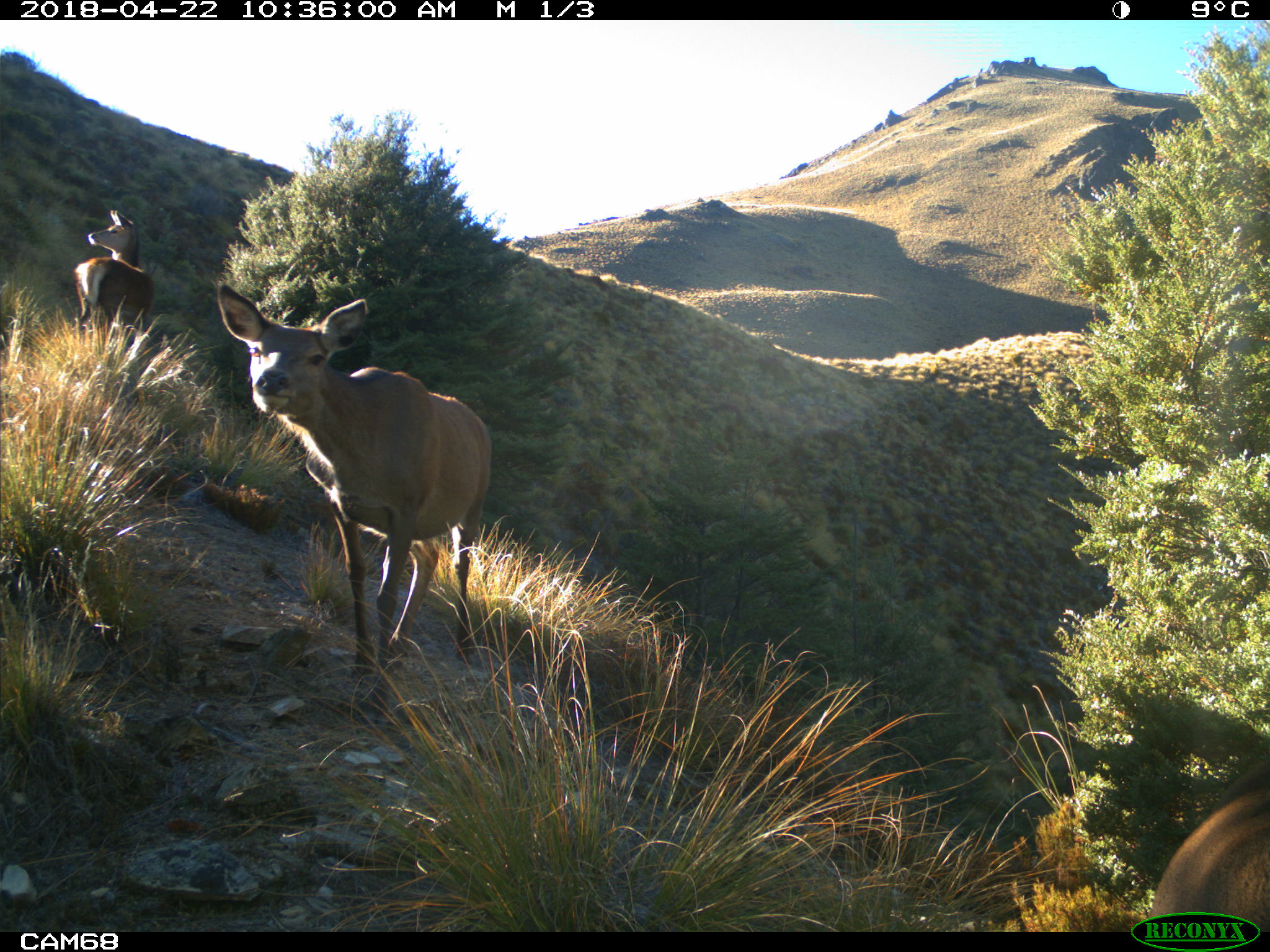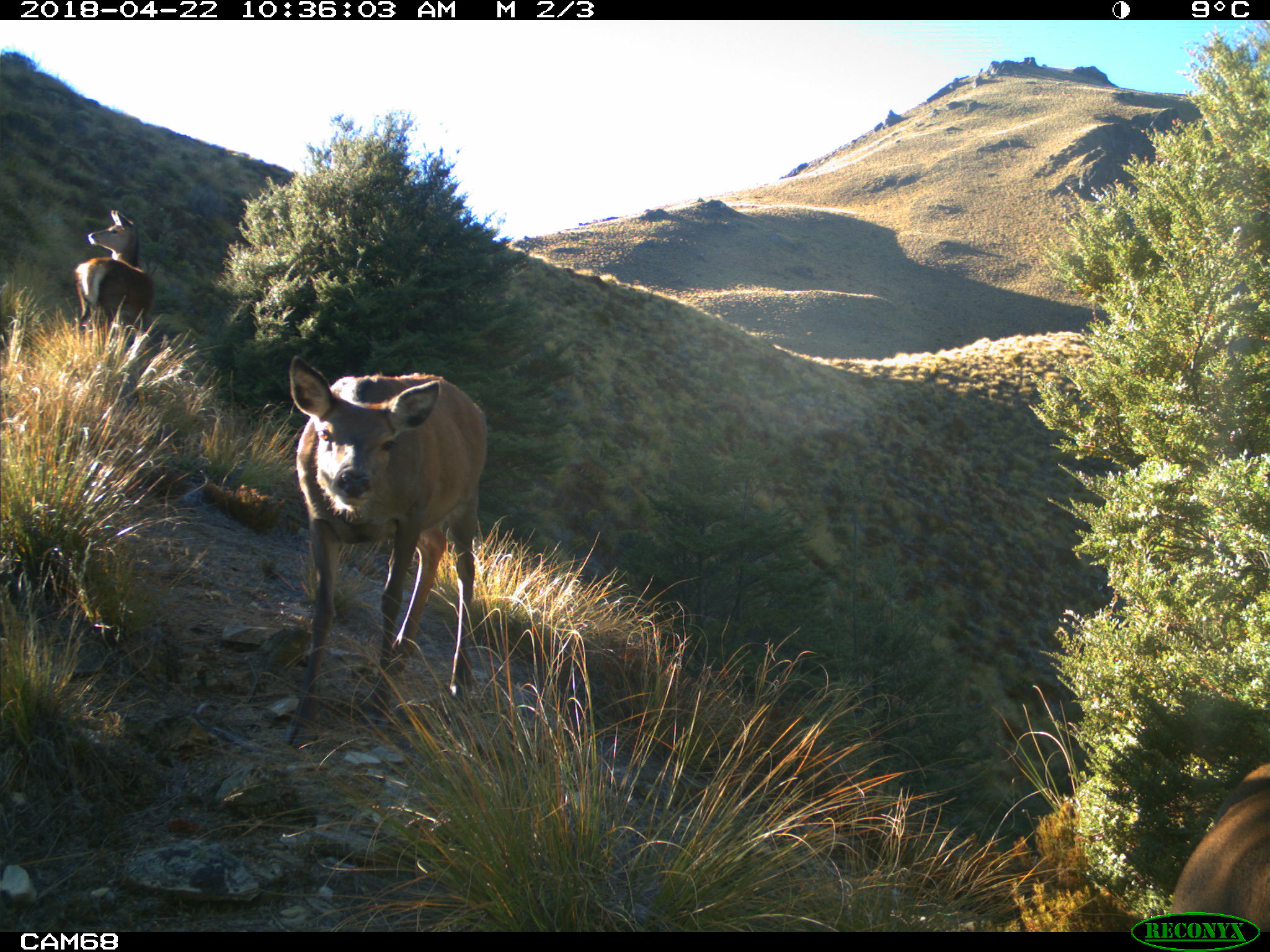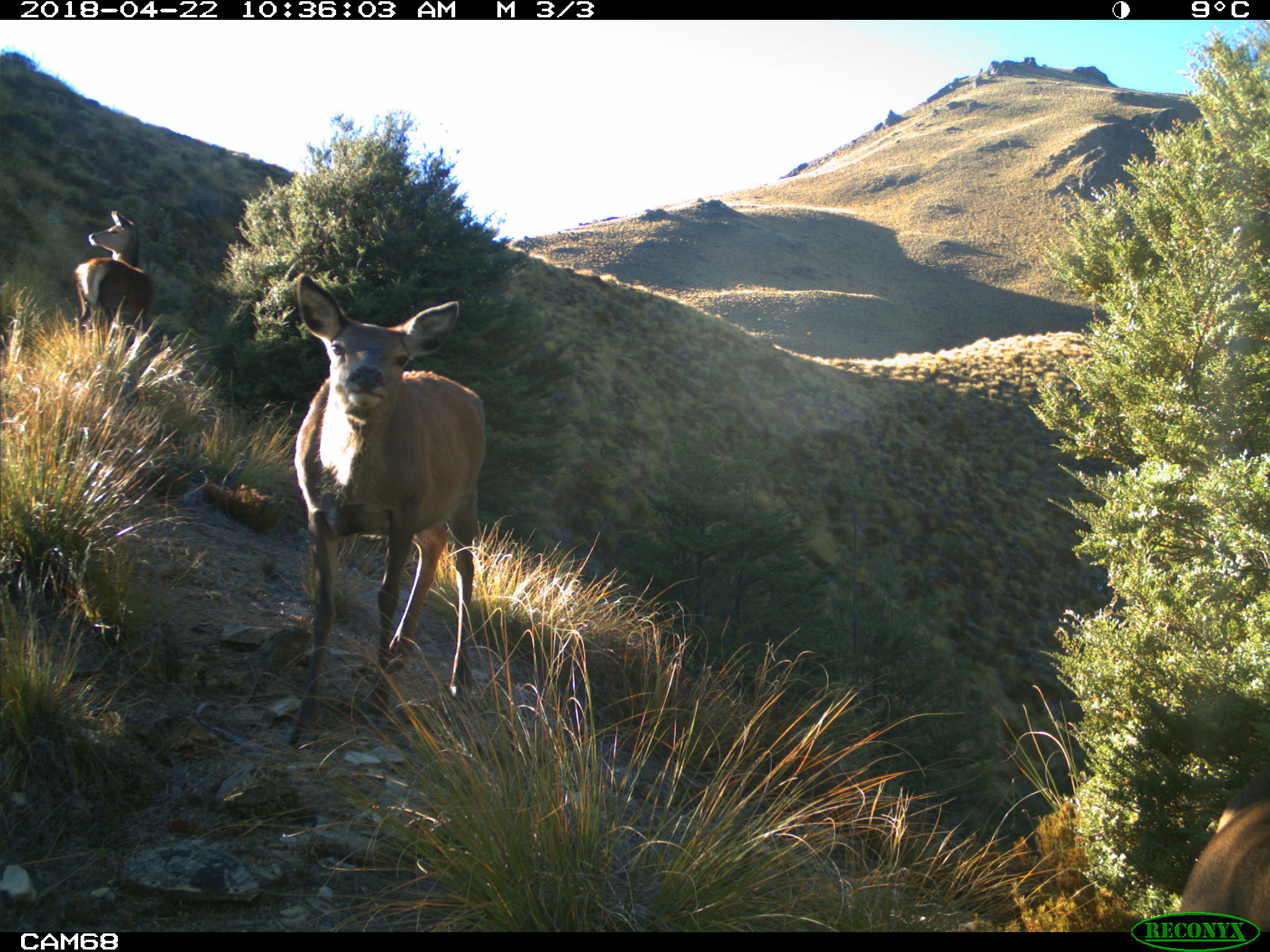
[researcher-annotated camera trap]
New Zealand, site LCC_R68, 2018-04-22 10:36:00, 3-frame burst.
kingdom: Animalia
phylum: Chordata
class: Mammalia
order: Artiodactyla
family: Cervidae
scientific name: Cervidae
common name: deer